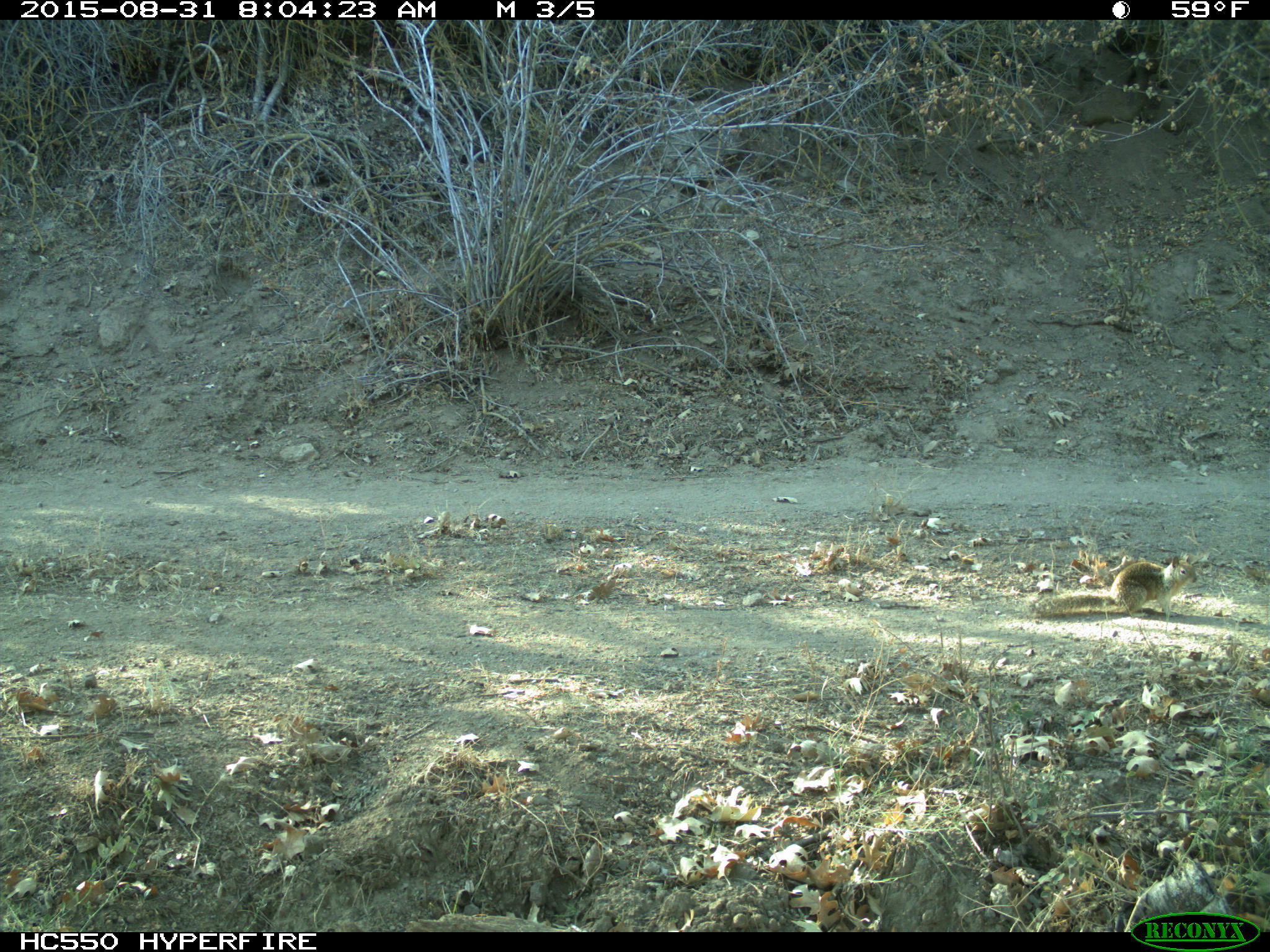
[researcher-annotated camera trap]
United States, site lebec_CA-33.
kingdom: Animalia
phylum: Chordata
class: Mammalia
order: Rodentia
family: Sciuridae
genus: Otospermophilus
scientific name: Otospermophilus beecheyi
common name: california ground squirrel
Otospermophilus beecheyi (california ground squirrel).